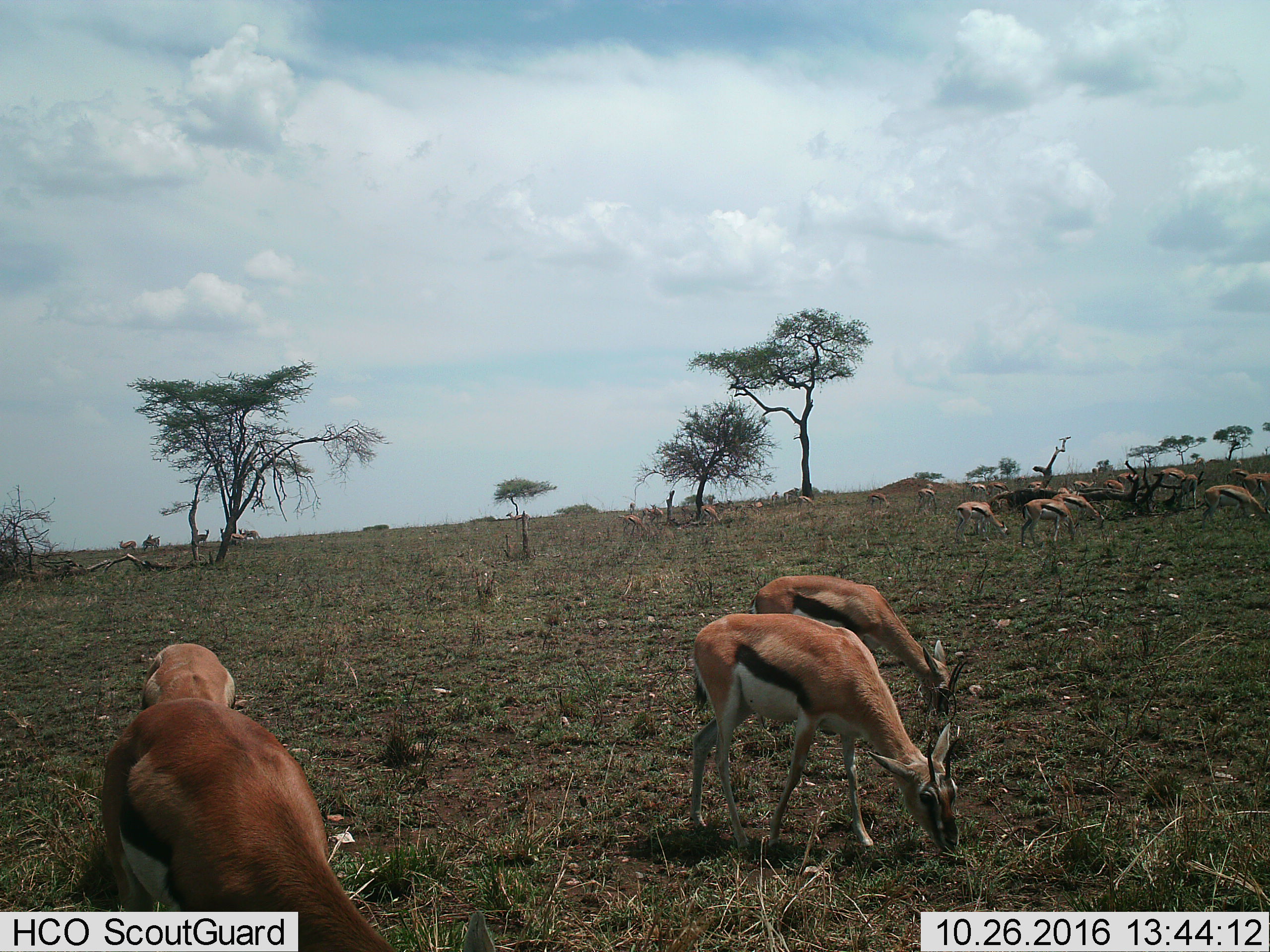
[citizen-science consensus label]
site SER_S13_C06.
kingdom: Animalia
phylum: Chordata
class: Mammalia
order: Artiodactyla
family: Bovidae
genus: Eudorcas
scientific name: Eudorcas thomsonii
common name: thomson's gazelle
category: gazellethomsons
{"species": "gazellethomsons (thomson's gazelle) (Eudorcas thomsonii)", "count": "11-50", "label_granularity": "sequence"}